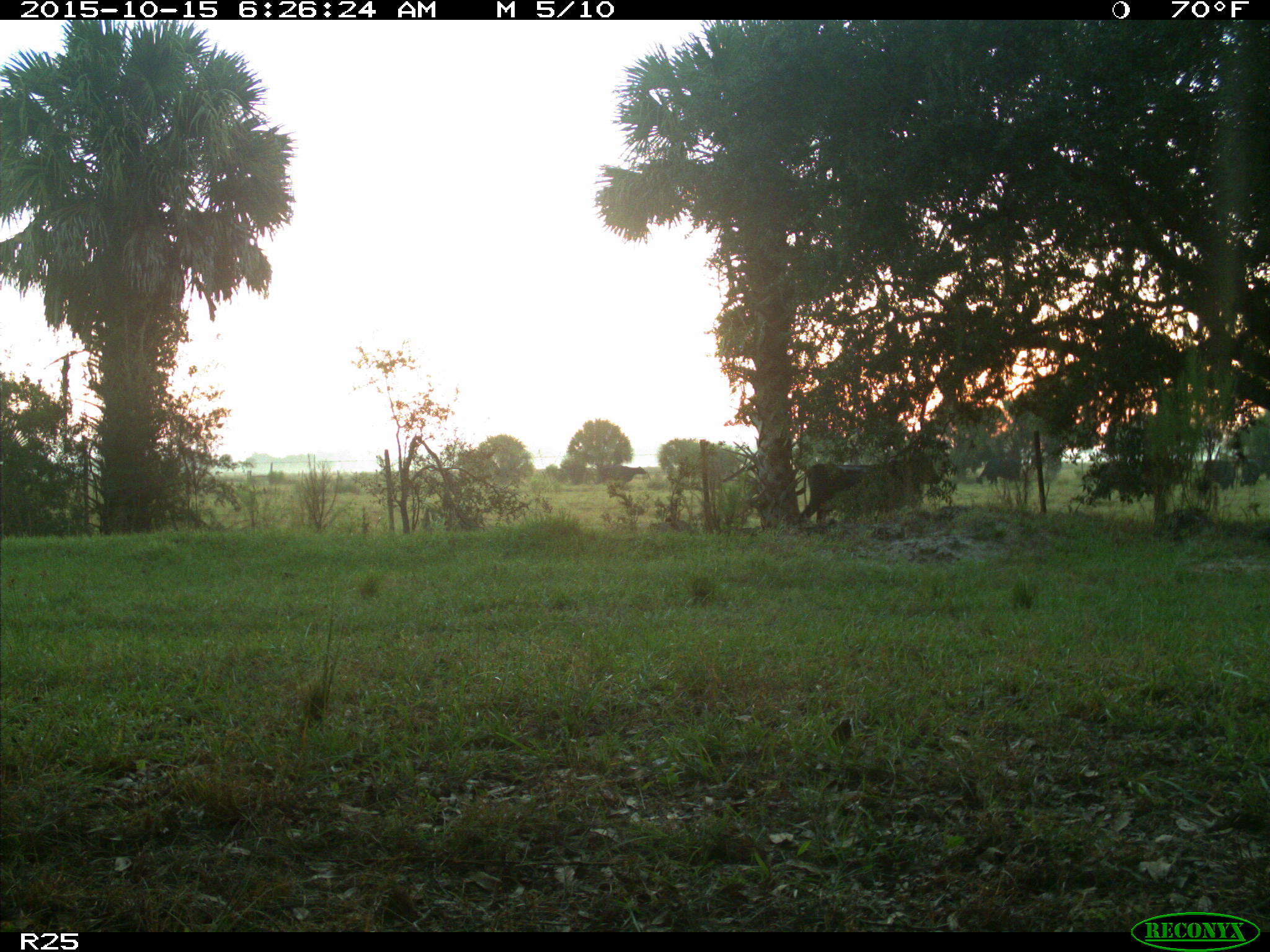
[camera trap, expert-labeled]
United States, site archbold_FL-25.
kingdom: Animalia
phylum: Chordata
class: Mammalia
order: Artiodactyla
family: Bovidae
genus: Bos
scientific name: Bos taurus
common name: domestic cow